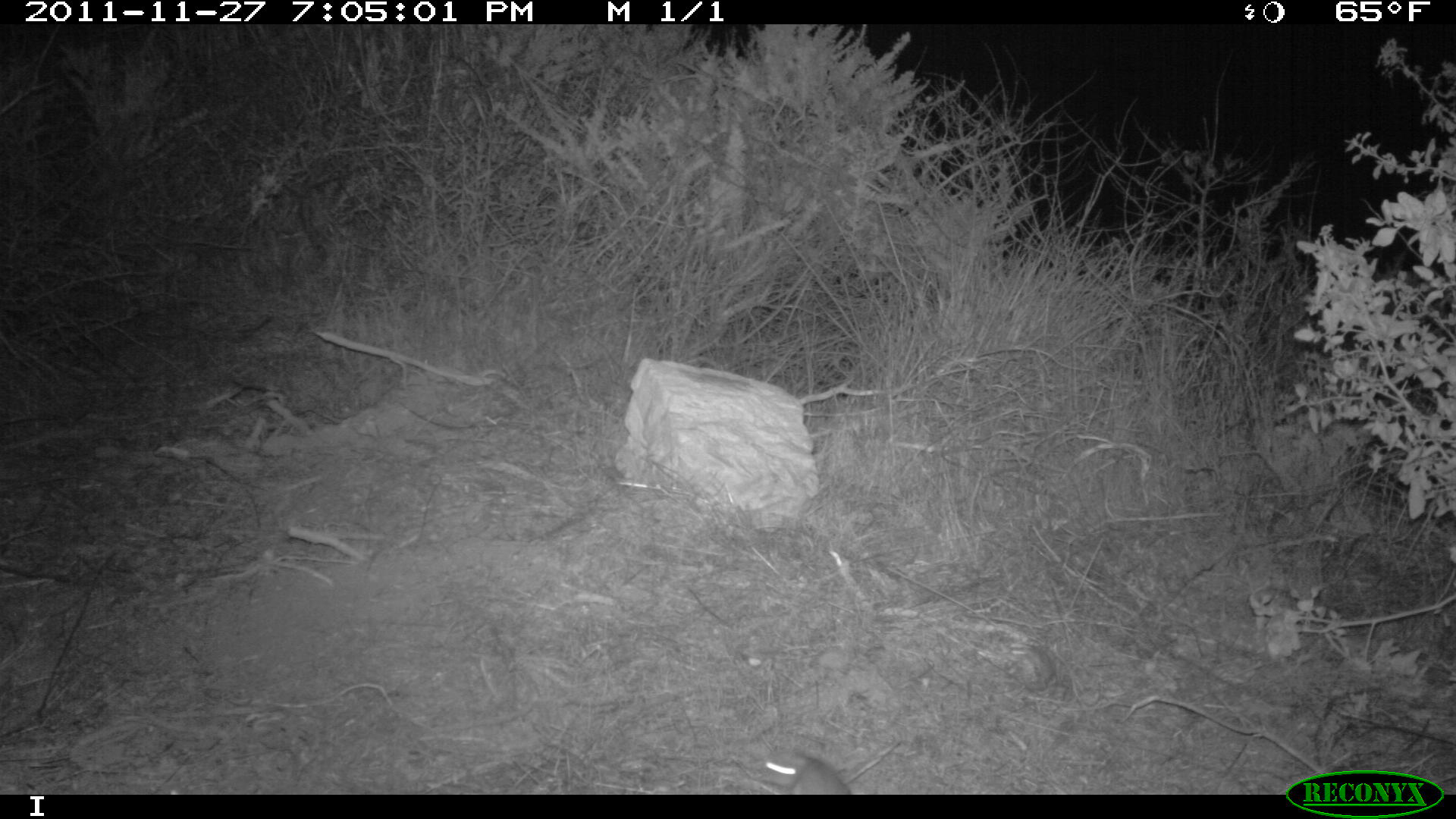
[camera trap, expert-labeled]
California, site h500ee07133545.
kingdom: Animalia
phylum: Chordata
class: Mammalia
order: Rodentia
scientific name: Rodentia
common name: rodent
Rodent (Rodentia).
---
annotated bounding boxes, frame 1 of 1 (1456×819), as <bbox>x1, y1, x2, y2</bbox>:
rodent: <bbox>758, 755, 851, 795</bbox>